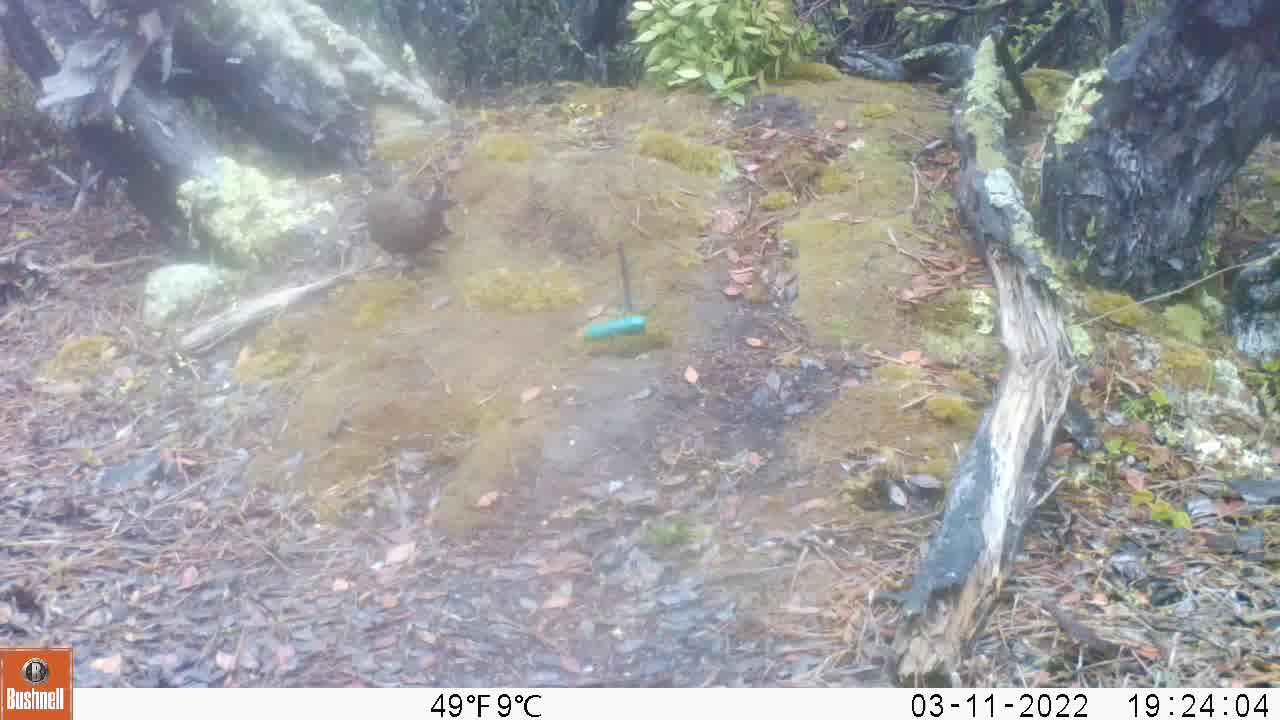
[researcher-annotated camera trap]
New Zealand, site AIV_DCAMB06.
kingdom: Animalia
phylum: Chordata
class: Aves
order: Passeriformes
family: Turdidae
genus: Turdus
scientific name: Turdus merula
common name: eurasian blackbird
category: blackbird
Blackbird (eurasian blackbird) (Turdus merula).